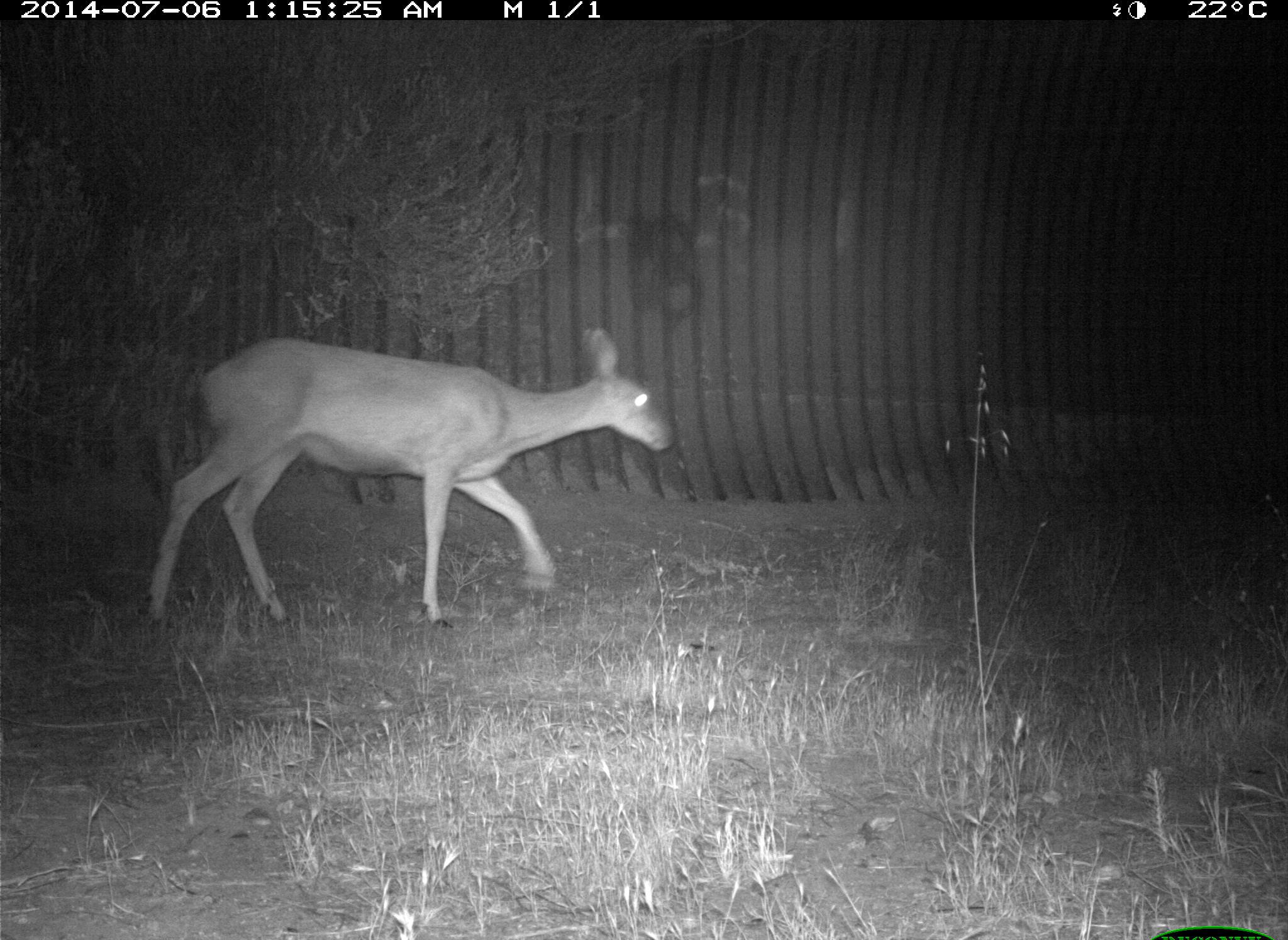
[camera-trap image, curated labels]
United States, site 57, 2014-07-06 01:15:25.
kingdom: Animalia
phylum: Chordata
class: Mammalia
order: Artiodactyla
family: Cervidae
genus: Odocoileus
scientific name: Odocoileus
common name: deer